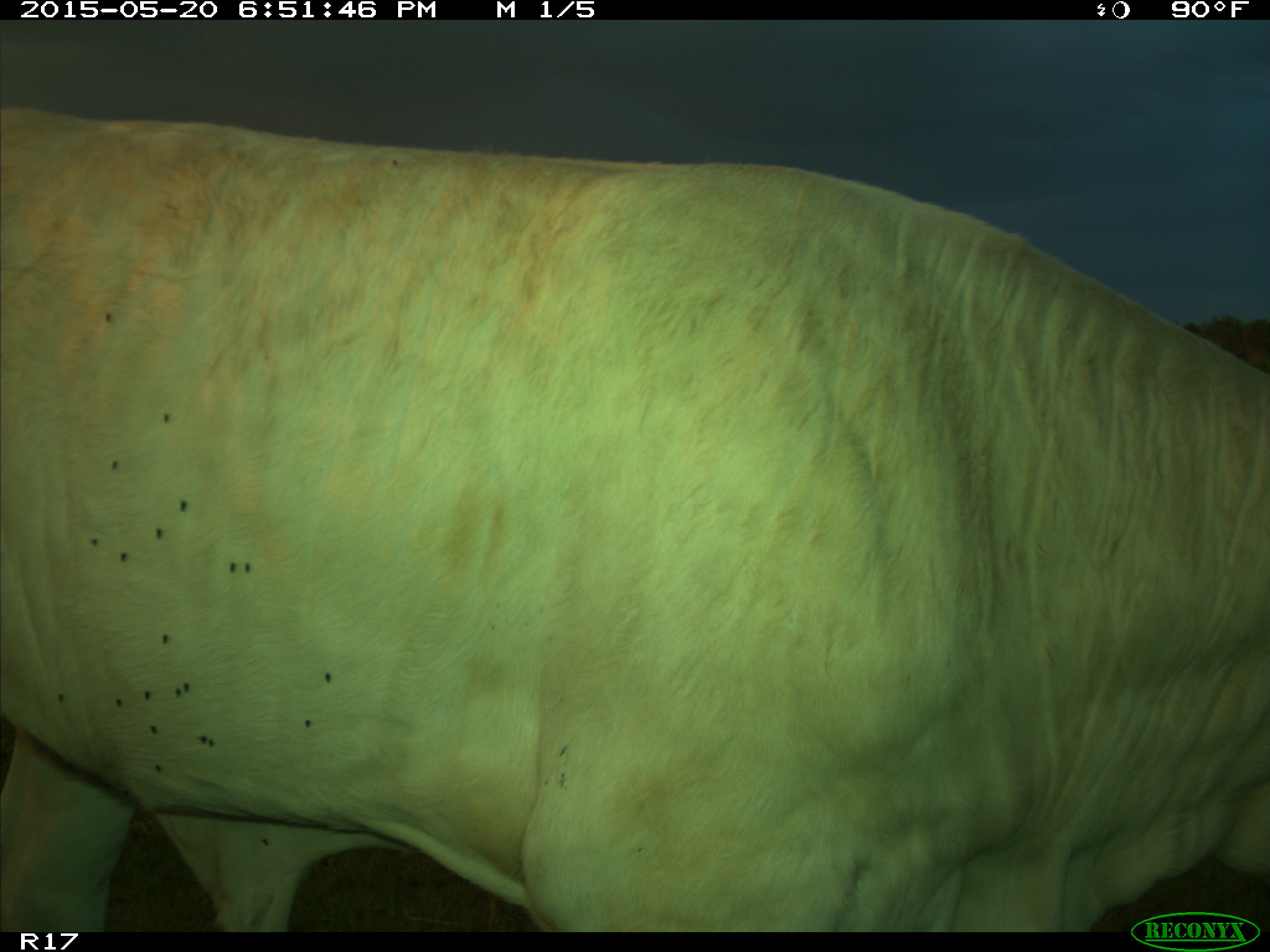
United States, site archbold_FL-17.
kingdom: Animalia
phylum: Chordata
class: Mammalia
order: Artiodactyla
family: Bovidae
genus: Bos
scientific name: Bos taurus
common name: domestic cow